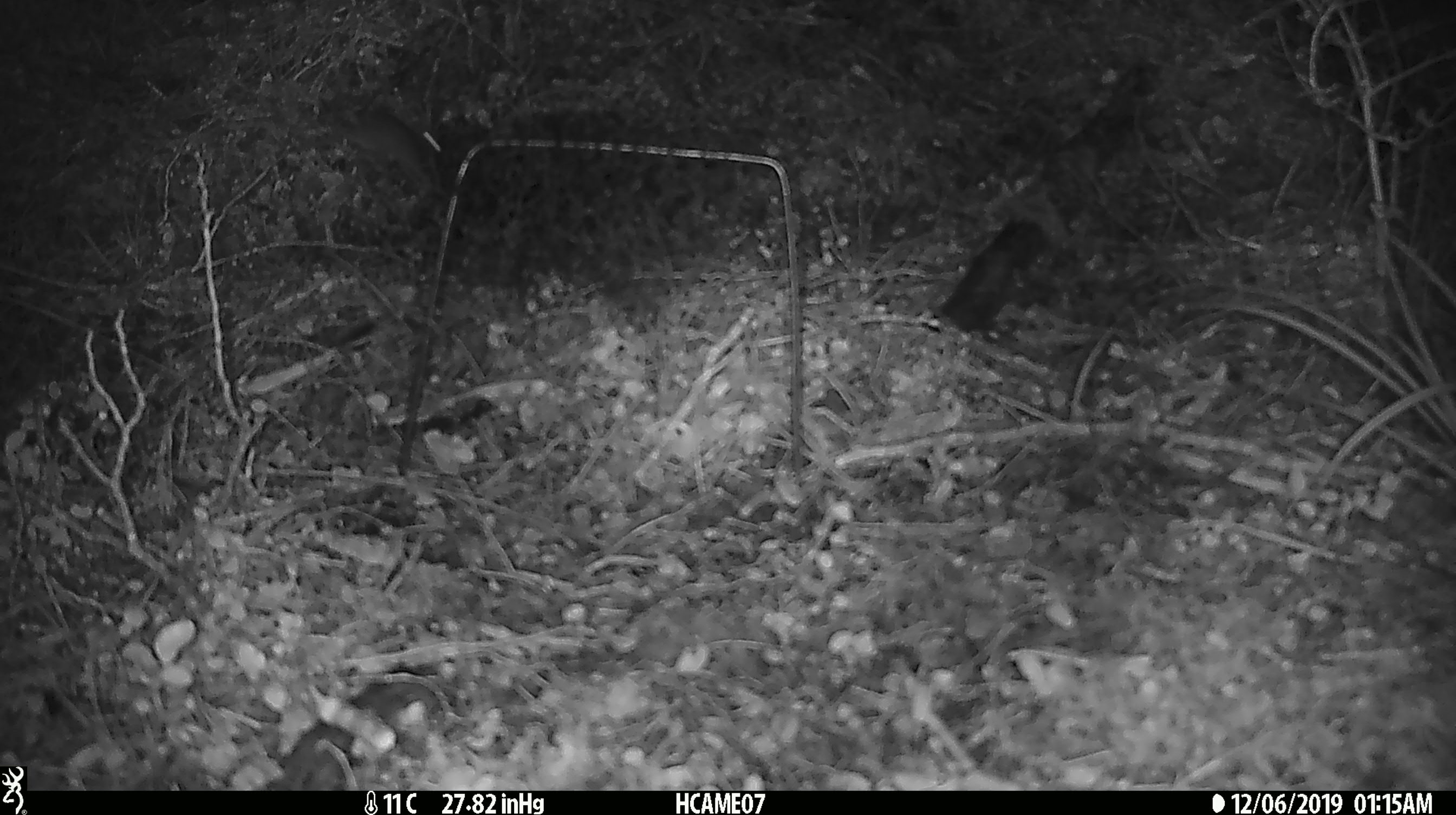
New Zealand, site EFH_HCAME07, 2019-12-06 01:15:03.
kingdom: Animalia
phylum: Chordata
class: Mammalia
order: Rodentia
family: Muridae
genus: Mus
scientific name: Mus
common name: mouse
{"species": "mouse (Mus)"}